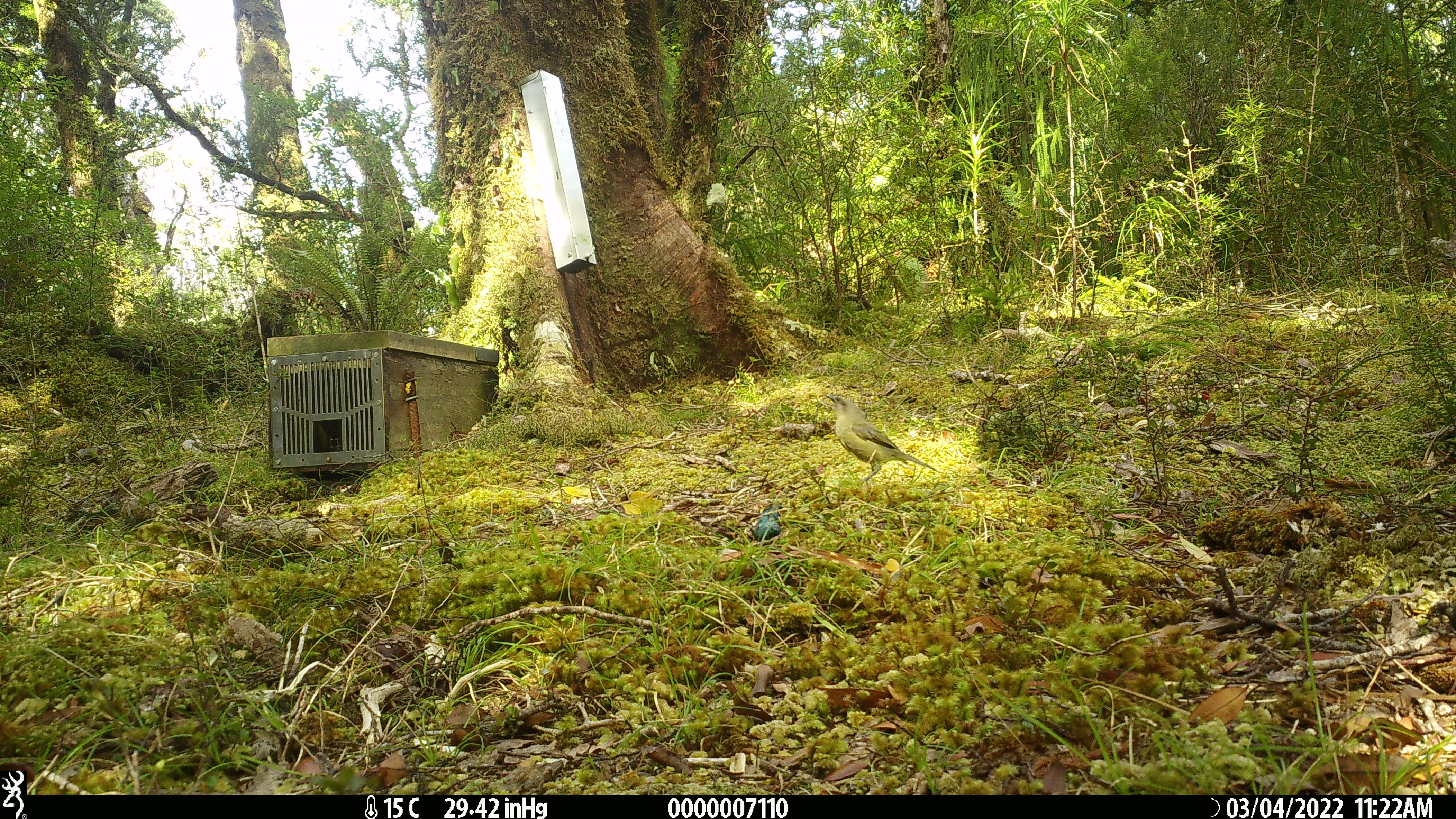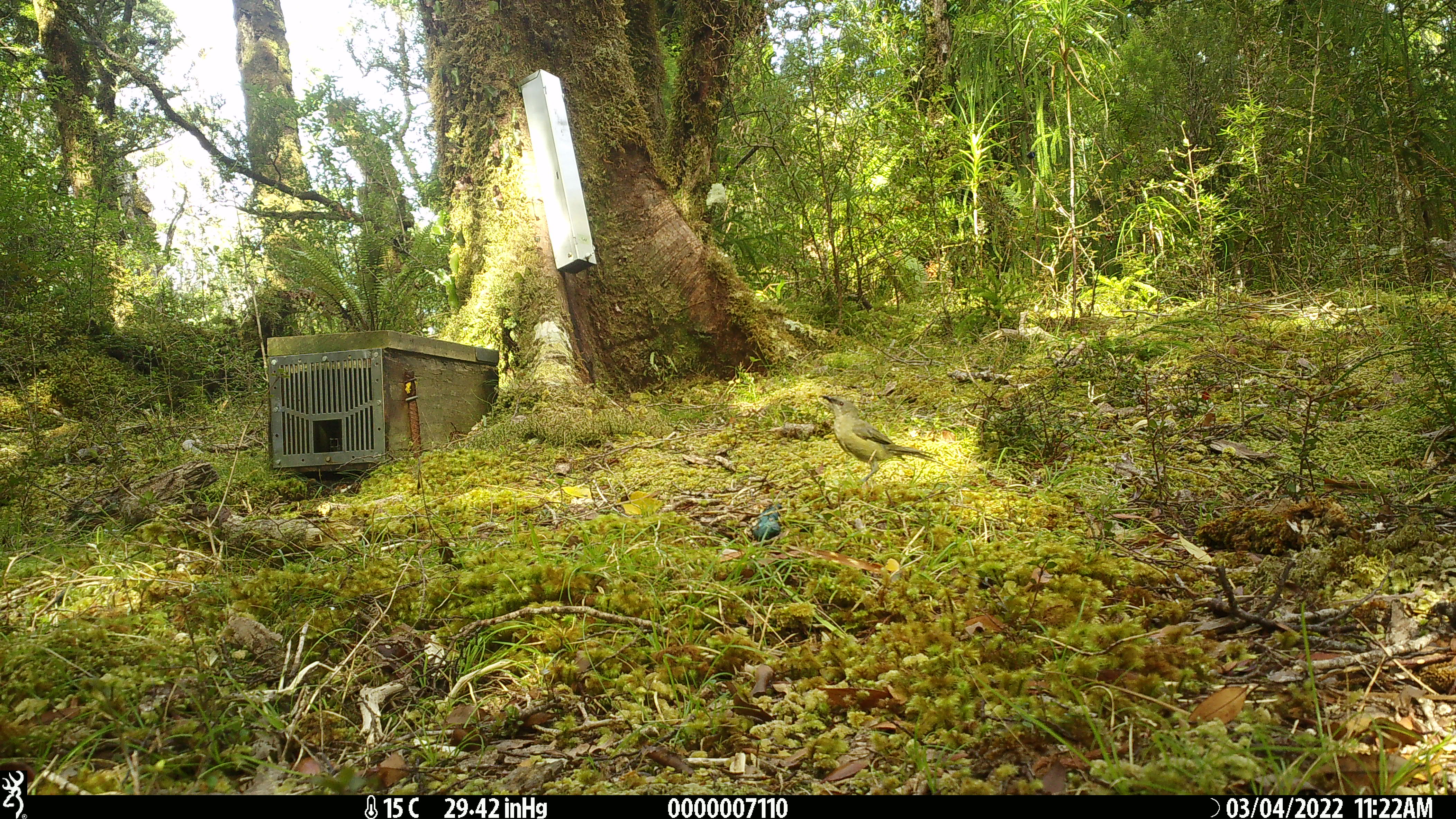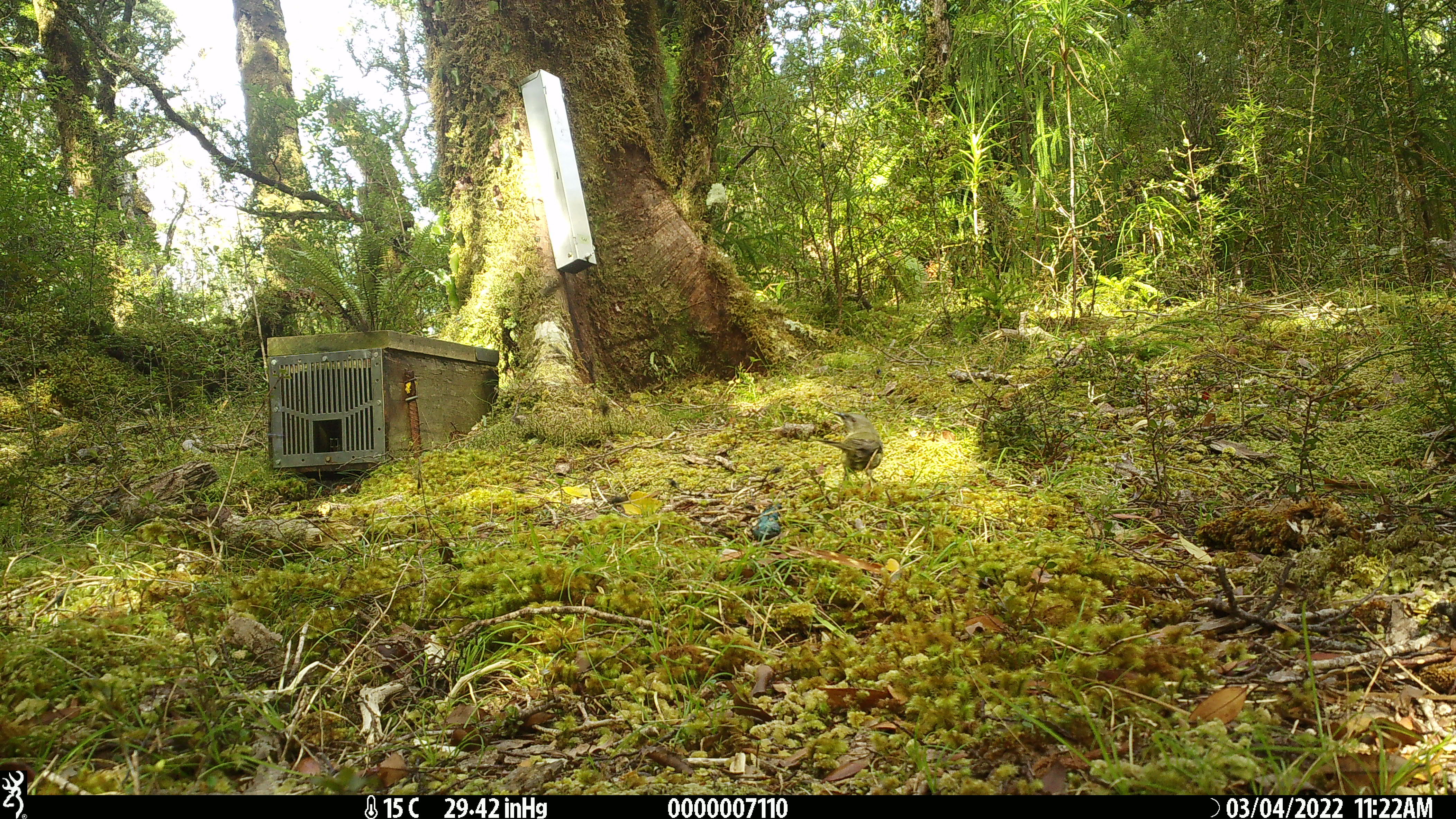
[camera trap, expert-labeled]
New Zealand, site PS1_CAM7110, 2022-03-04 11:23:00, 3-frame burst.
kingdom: Animalia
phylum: Chordata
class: Aves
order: Passeriformes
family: Meliphagidae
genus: Anthornis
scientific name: Anthornis melanura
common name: new zealand bellbird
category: bellbird